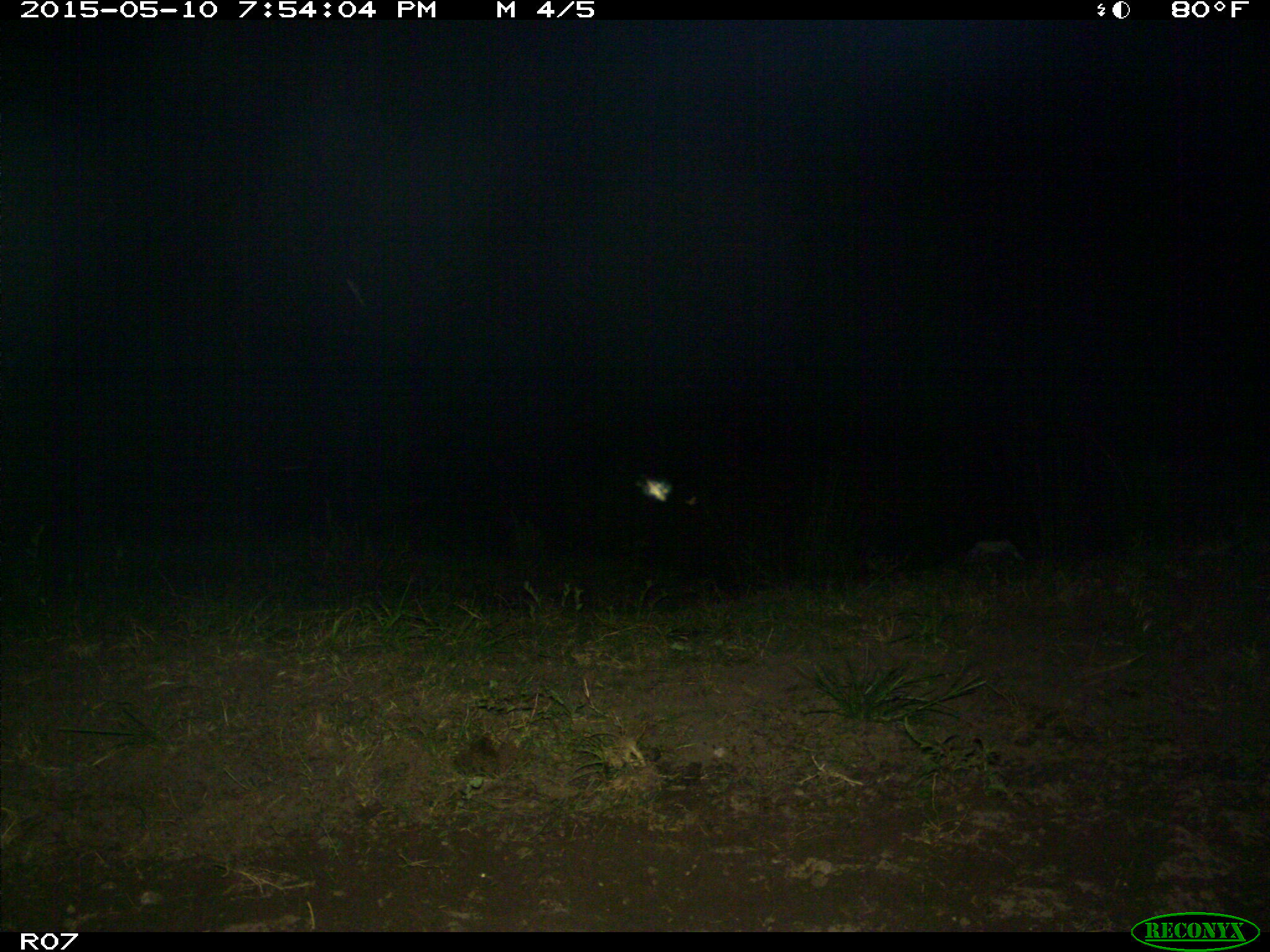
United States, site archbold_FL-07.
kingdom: Animalia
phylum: Chordata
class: Mammalia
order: Artiodactyla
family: Bovidae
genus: Bos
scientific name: Bos taurus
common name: domestic cow